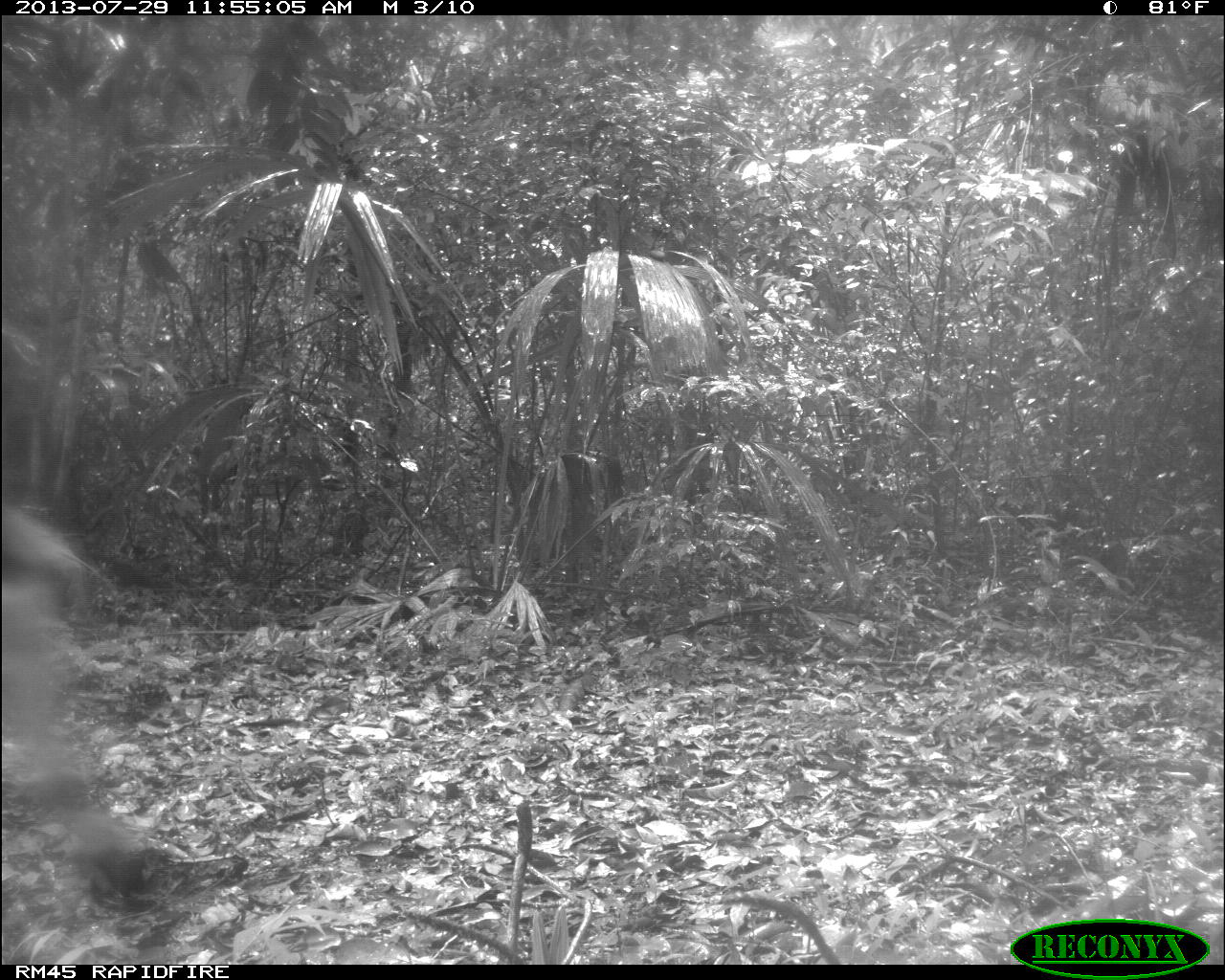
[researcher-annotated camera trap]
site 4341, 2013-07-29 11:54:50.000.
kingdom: Animalia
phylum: Chordata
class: Mammalia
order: Perissodactyla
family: Equidae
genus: Equus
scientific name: Equus ferus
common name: wild horse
Equus ferus (wild horse), count 2.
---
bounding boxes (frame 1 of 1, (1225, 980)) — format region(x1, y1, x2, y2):
equus ferus: region(0, 504, 149, 894)